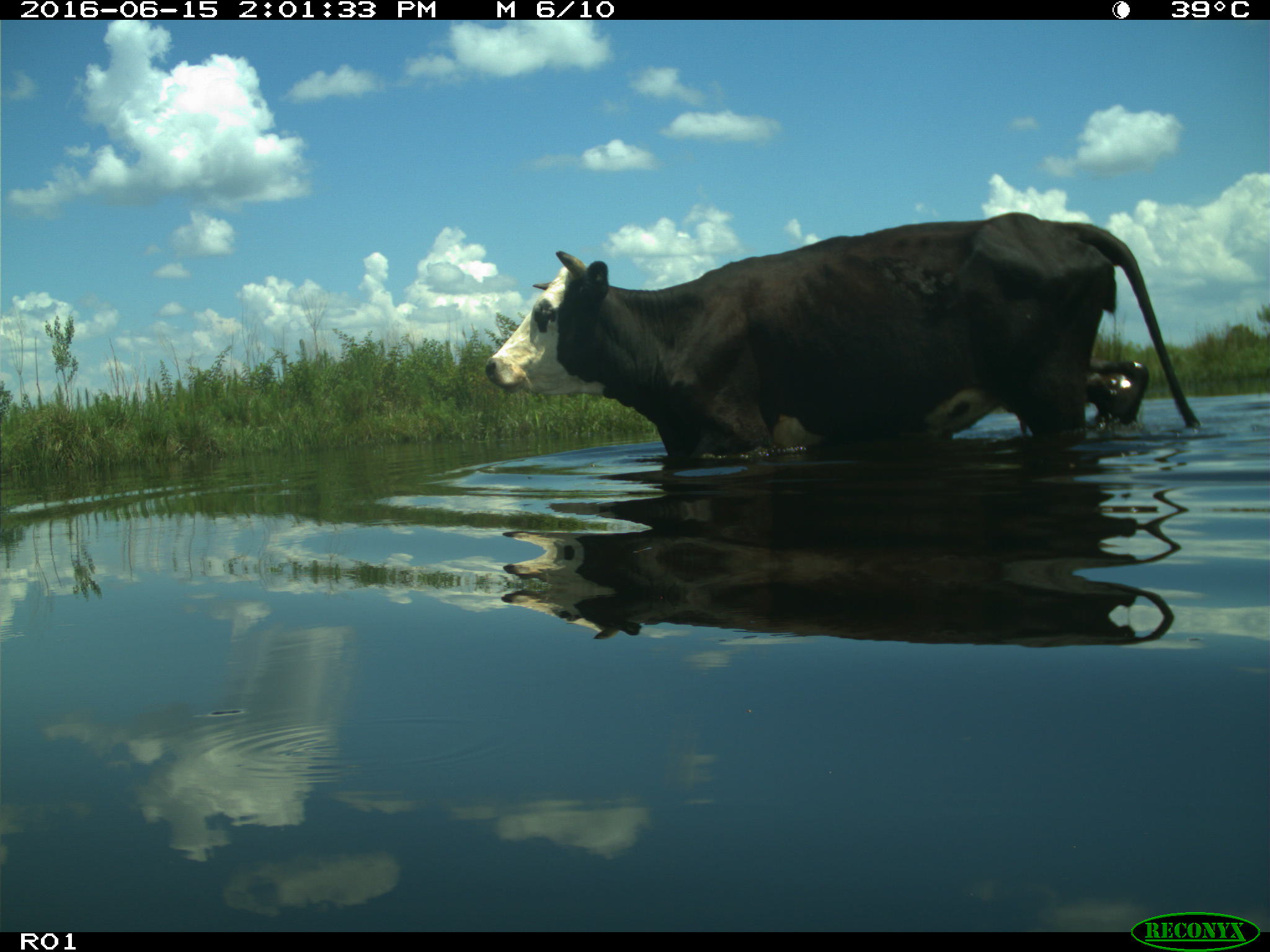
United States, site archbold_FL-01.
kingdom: Animalia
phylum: Chordata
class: Mammalia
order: Artiodactyla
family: Bovidae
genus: Bos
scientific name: Bos taurus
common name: domestic cow